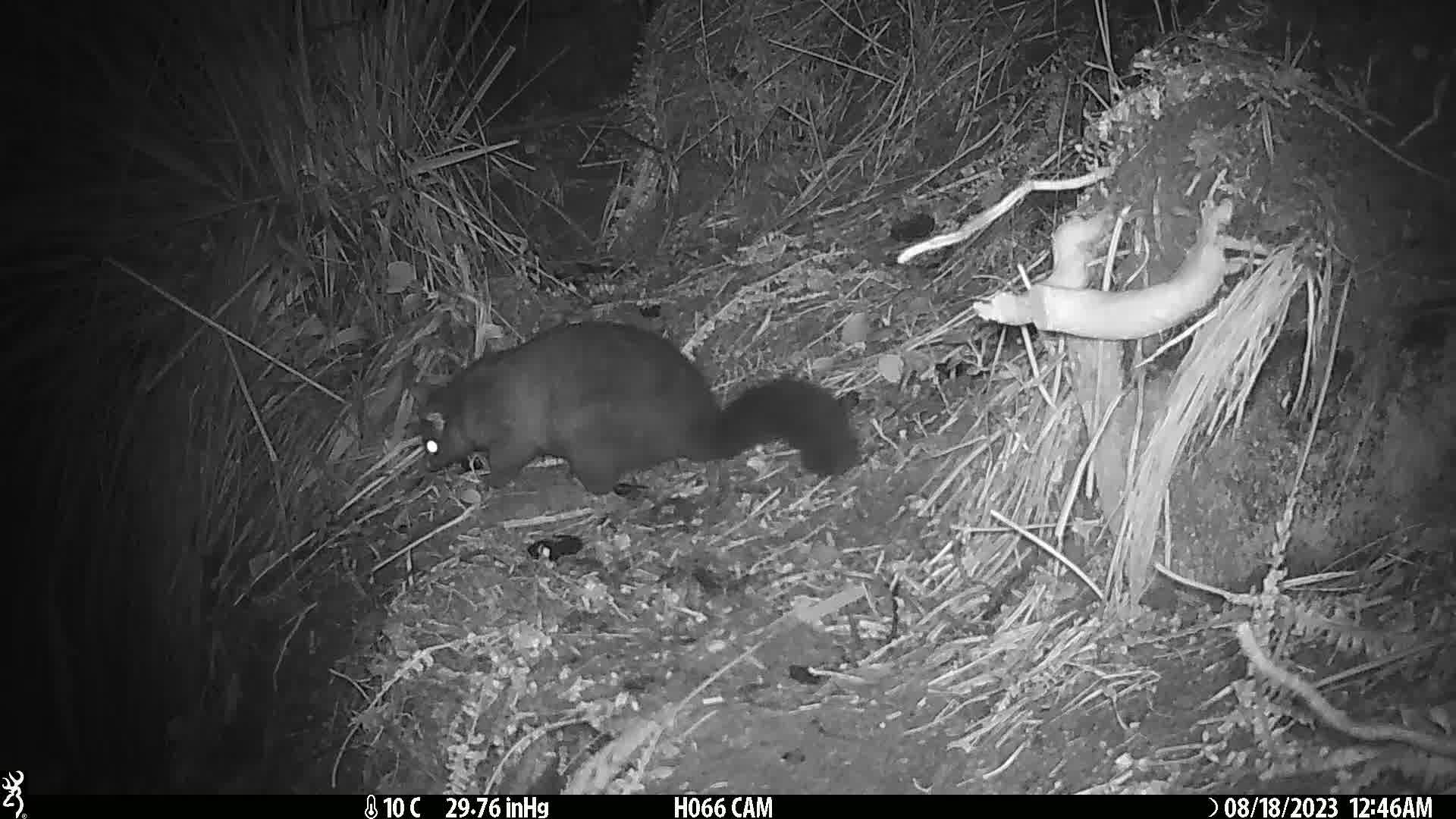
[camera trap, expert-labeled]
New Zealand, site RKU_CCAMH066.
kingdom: Animalia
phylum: Chordata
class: Mammalia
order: Diprotodontia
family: Phalangeridae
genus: Trichosurus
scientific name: Trichosurus vulpecula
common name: common brushtail possum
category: possum